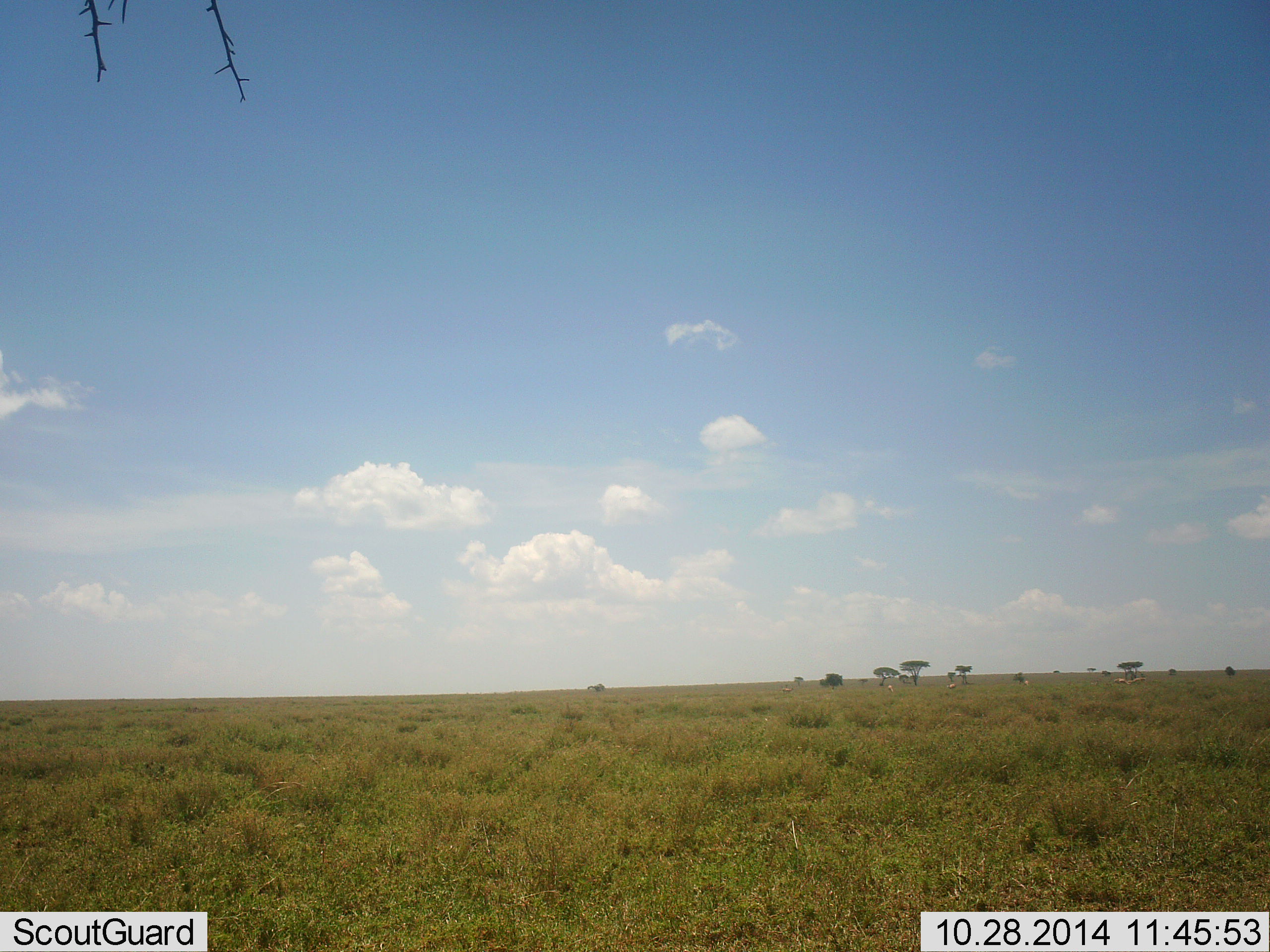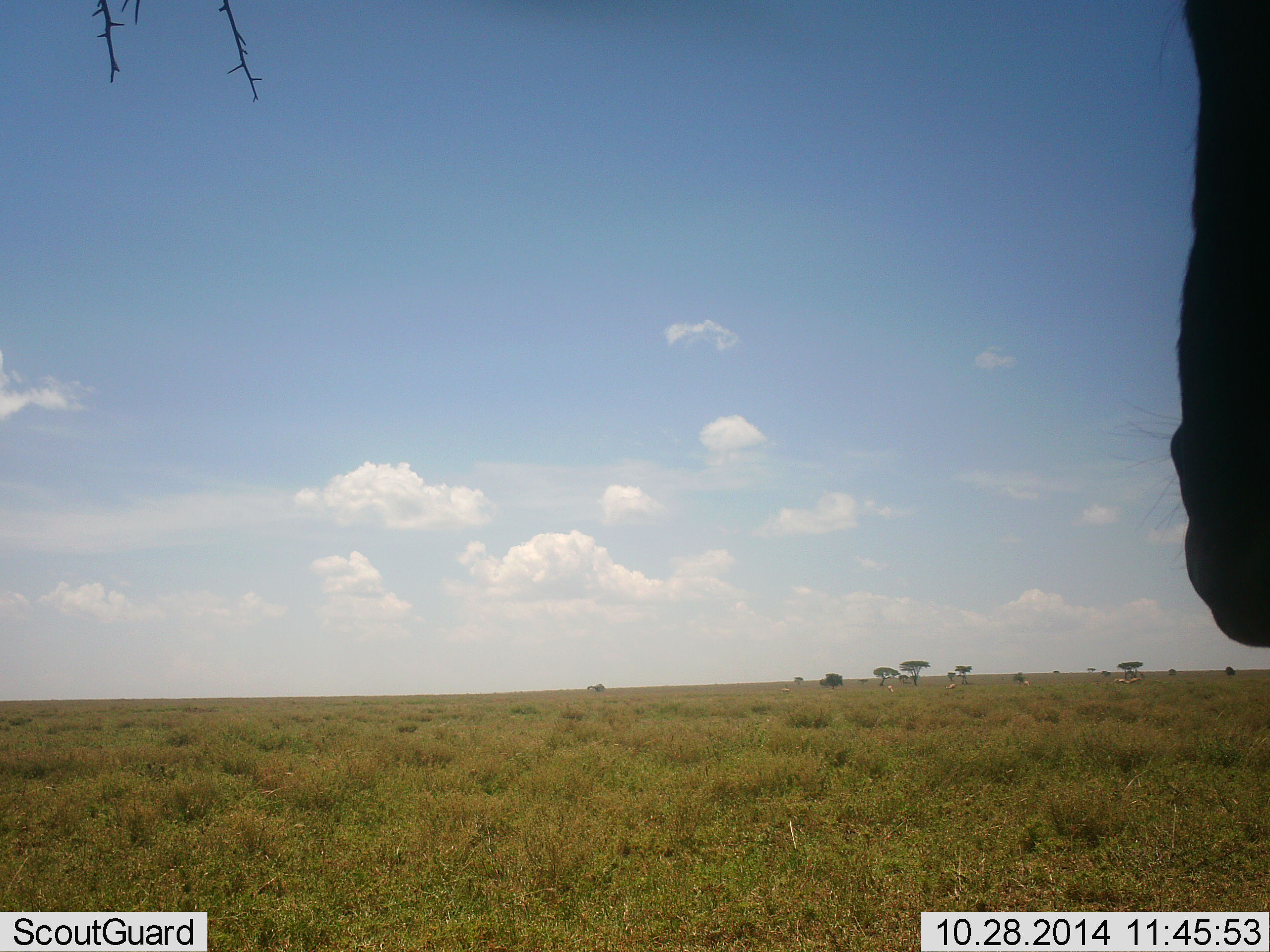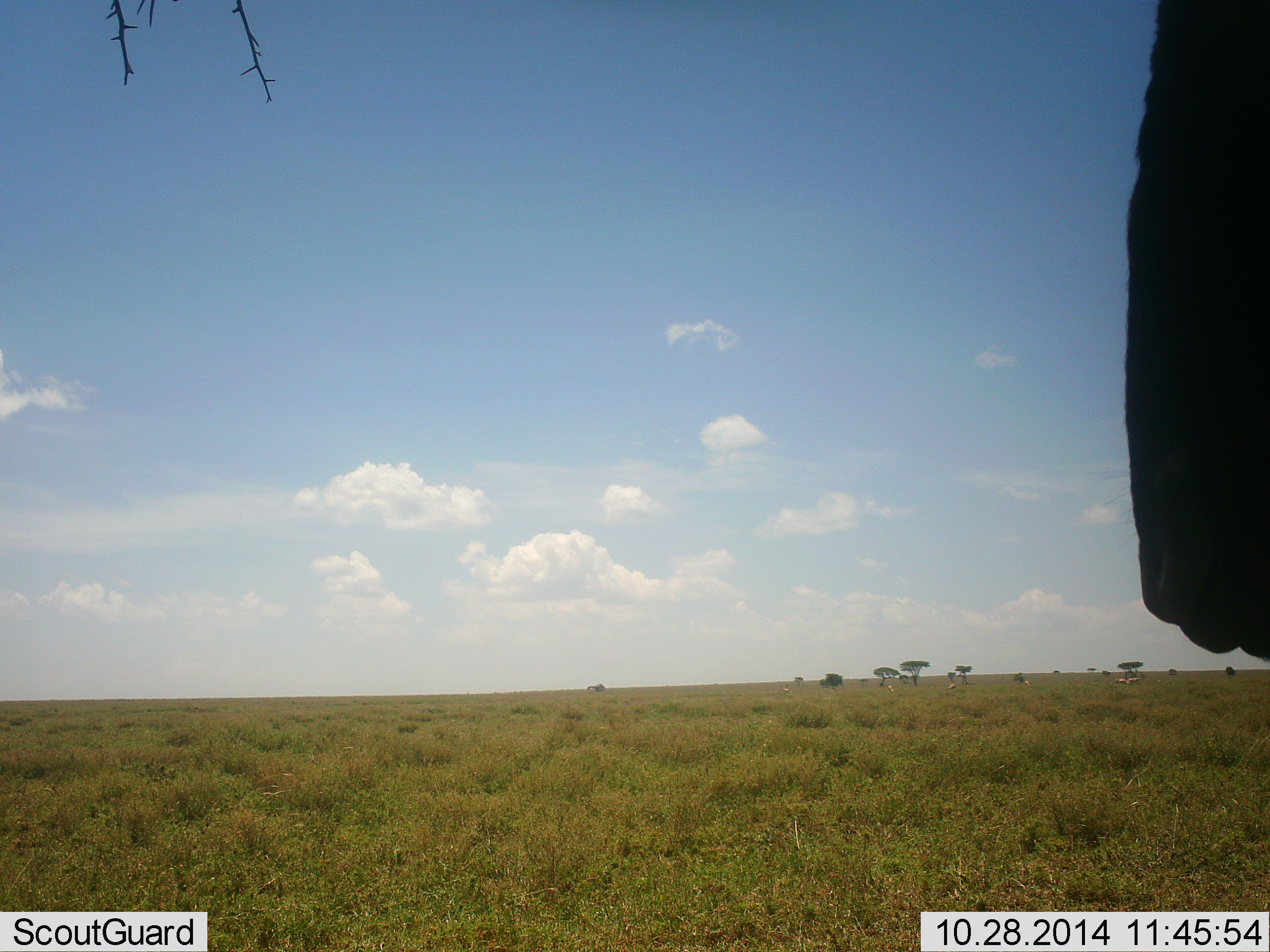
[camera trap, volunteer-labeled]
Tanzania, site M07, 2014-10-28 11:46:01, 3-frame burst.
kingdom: Animalia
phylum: Chordata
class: Mammalia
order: Artiodactyla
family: Bovidae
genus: Connochaetes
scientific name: Connochaetes taurinus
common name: blue wildebeest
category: wildebeest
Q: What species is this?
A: Wildebeest (blue wildebeest) (Connochaetes taurinus).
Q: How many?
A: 1.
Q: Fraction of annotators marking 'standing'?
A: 83%.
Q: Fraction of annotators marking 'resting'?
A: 0%.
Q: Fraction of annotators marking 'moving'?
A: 17%.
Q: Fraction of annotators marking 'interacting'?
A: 0%.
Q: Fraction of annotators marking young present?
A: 0%.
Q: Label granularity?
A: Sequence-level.